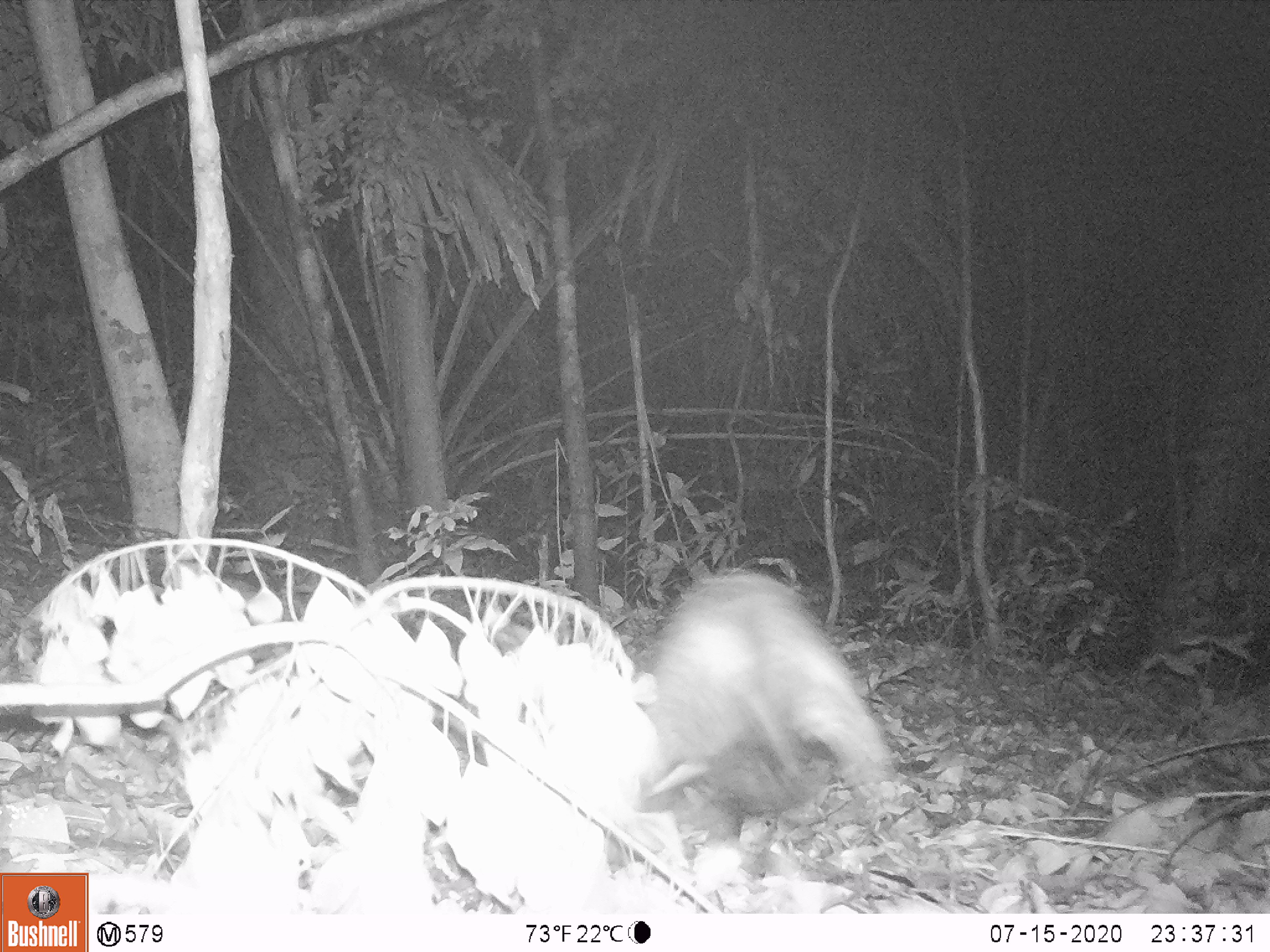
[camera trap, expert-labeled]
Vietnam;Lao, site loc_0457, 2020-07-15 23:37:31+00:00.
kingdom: Animalia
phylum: Chordata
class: Mammalia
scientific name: Mammalia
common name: mammal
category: unidentified small mammal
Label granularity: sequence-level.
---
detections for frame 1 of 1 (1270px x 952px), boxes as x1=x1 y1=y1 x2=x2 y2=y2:
unidentified small mammal: x1=631 y1=569 x2=889 y2=820